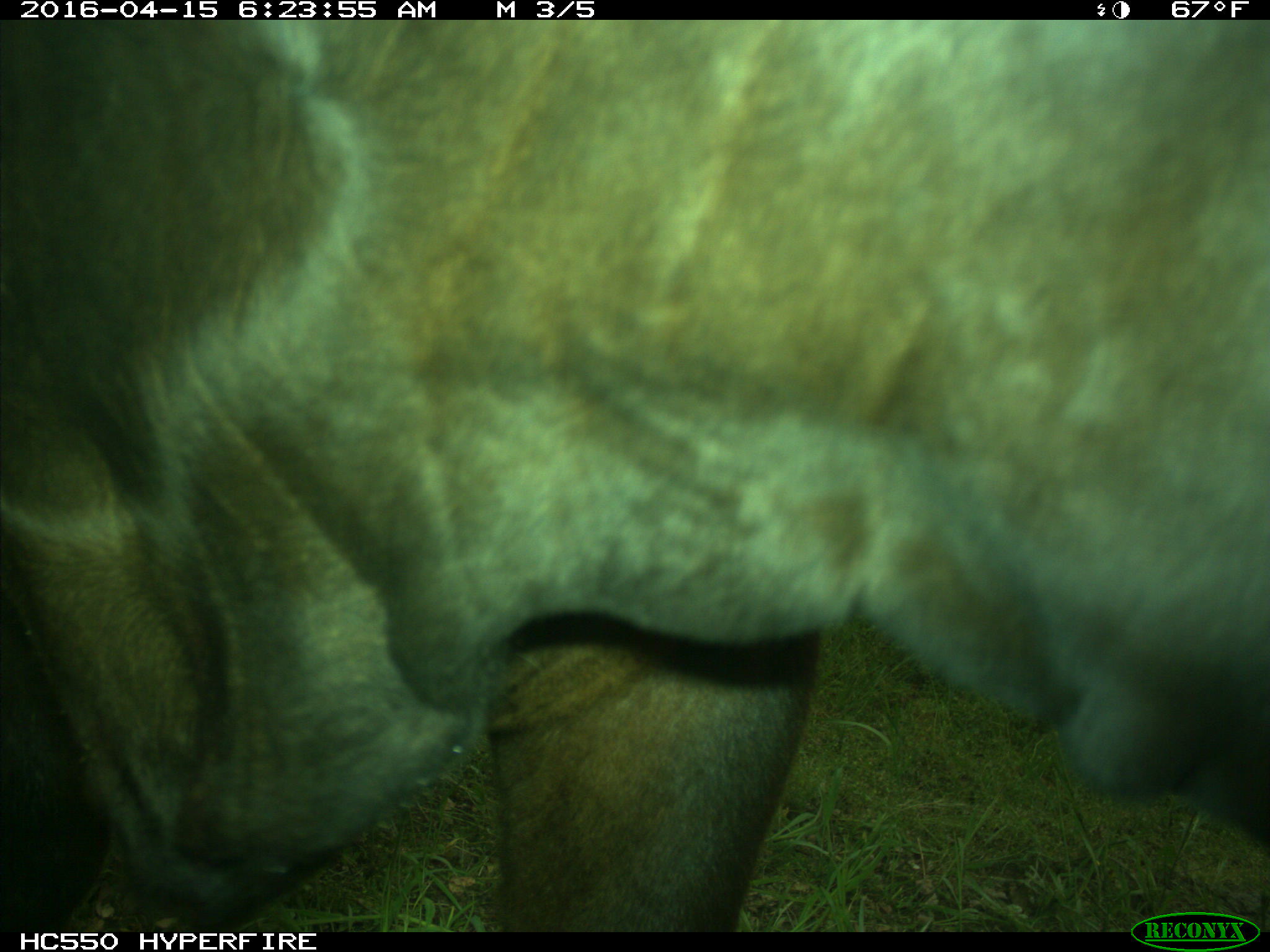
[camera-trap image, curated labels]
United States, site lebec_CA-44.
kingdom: Animalia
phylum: Chordata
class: Mammalia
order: Artiodactyla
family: Bovidae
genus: Bos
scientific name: Bos taurus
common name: domestic cow